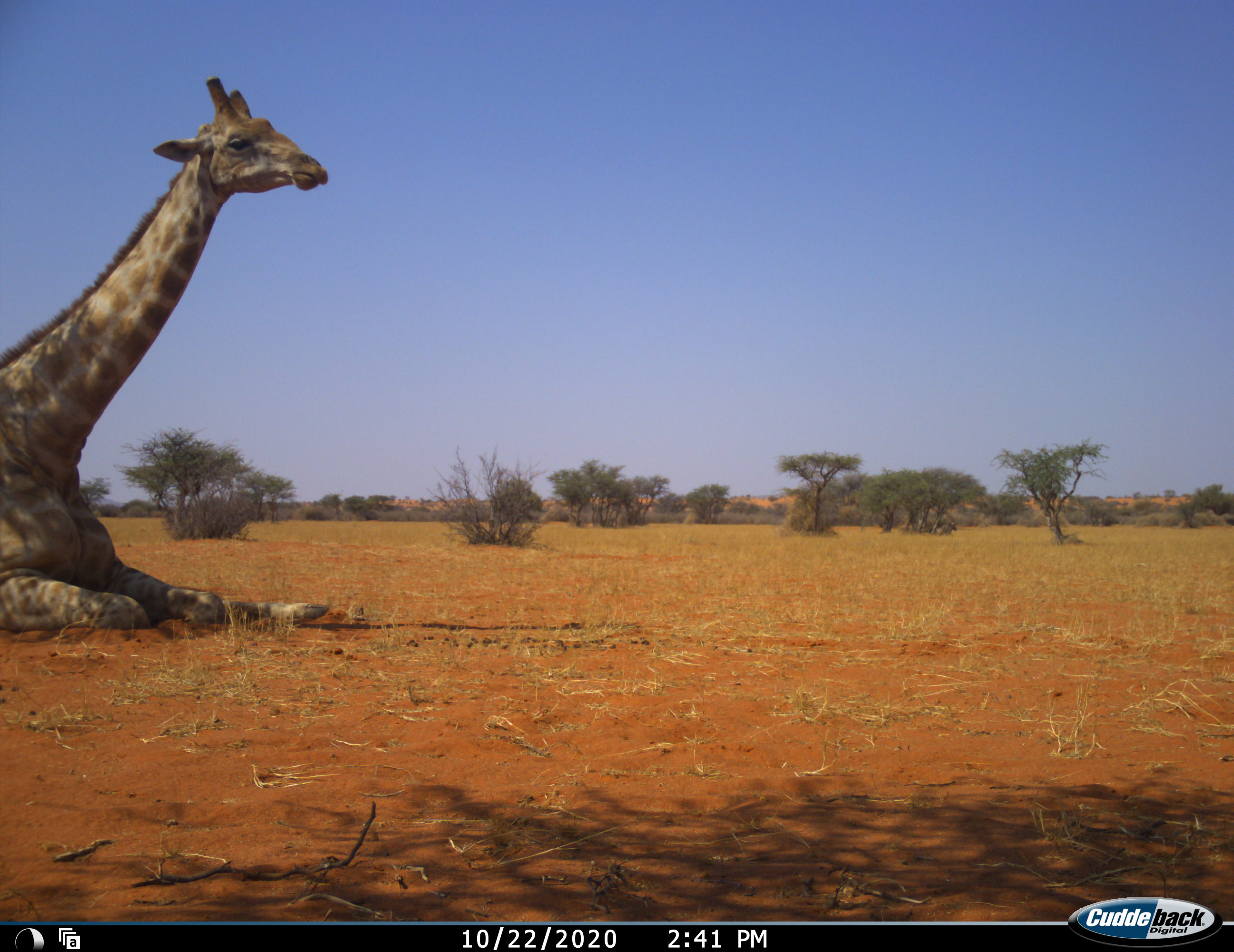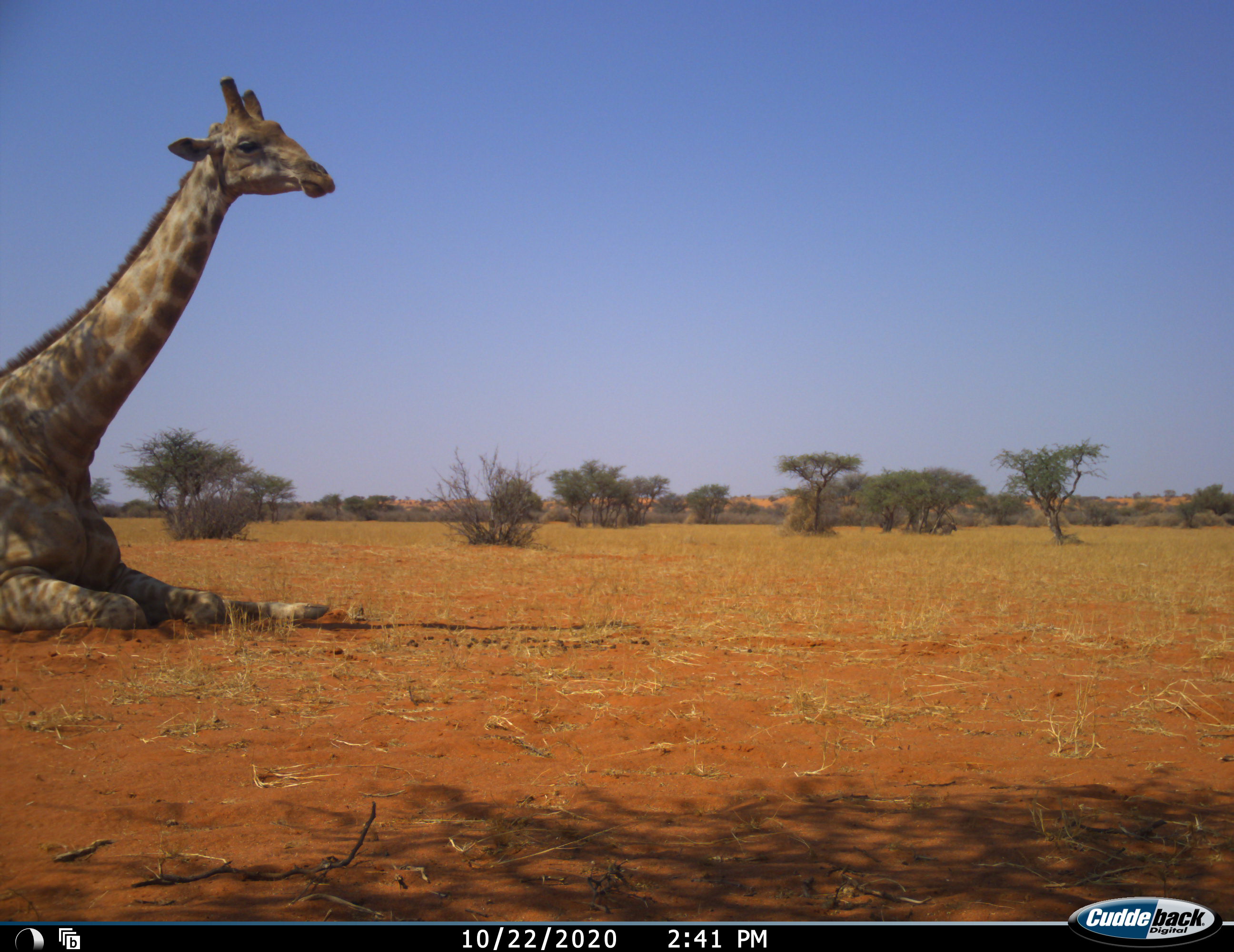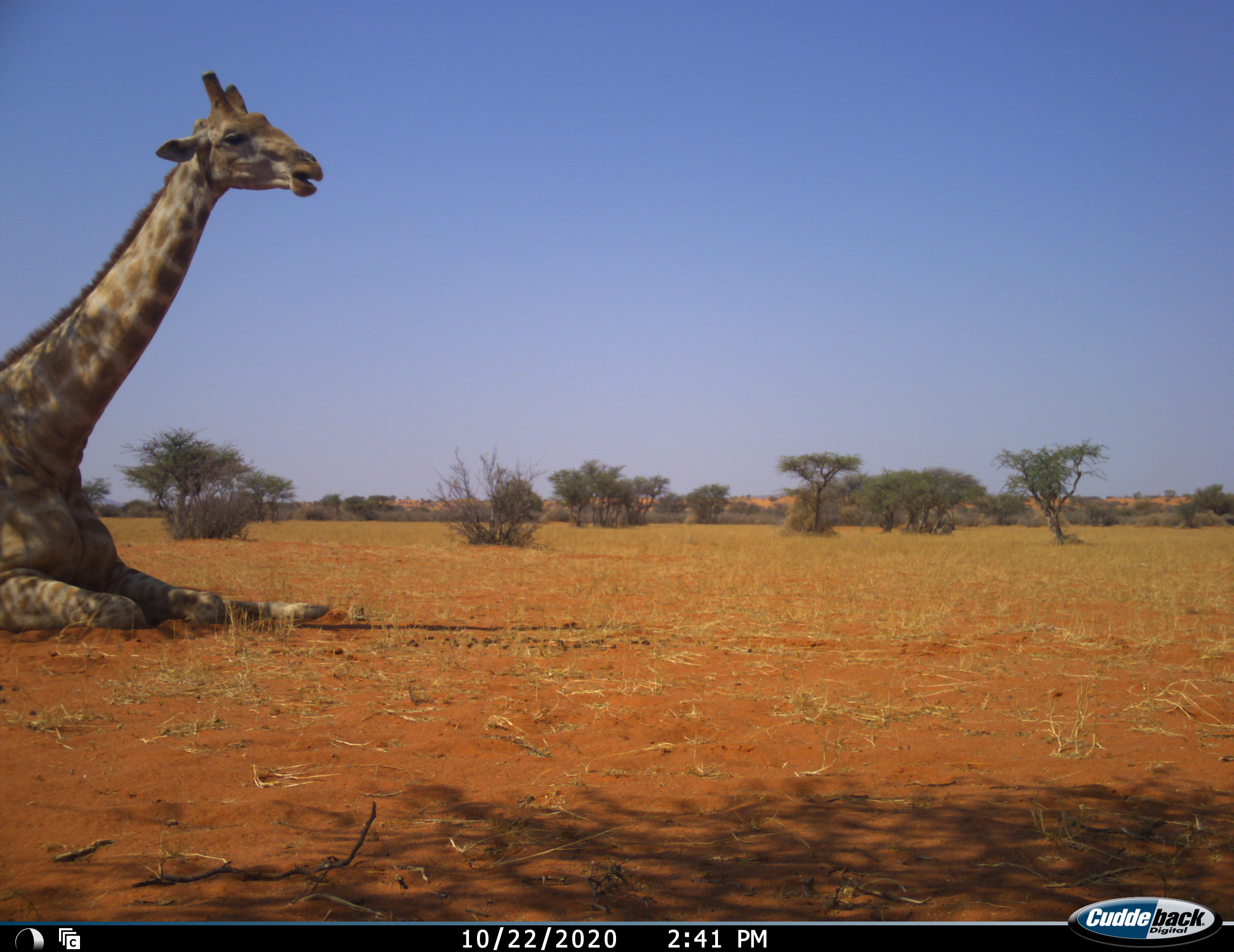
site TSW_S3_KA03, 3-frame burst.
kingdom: Animalia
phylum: Chordata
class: Mammalia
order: Artiodactyla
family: Giraffidae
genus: Giraffa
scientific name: Giraffa camelopardalis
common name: giraffe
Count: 1.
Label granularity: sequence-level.